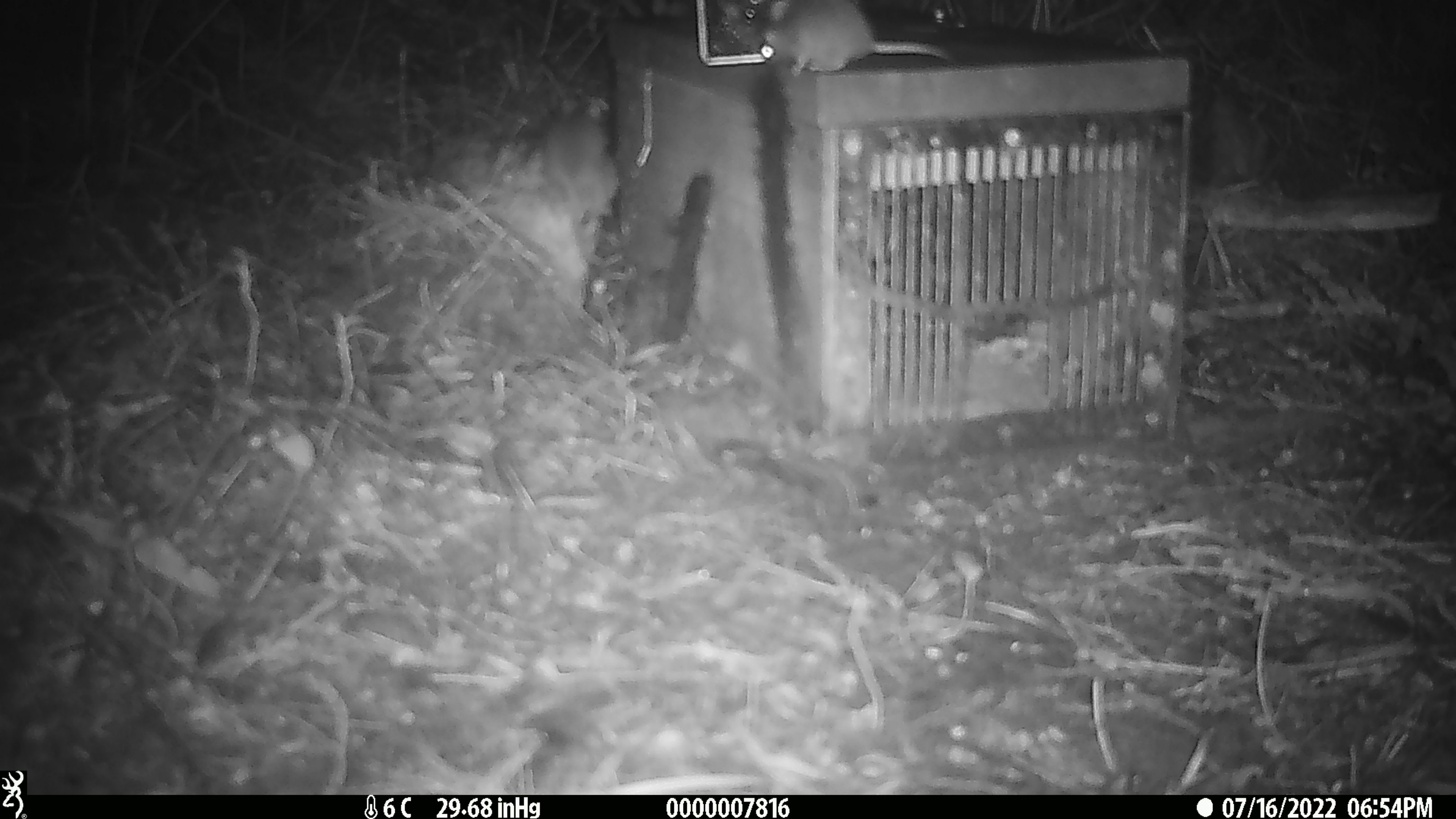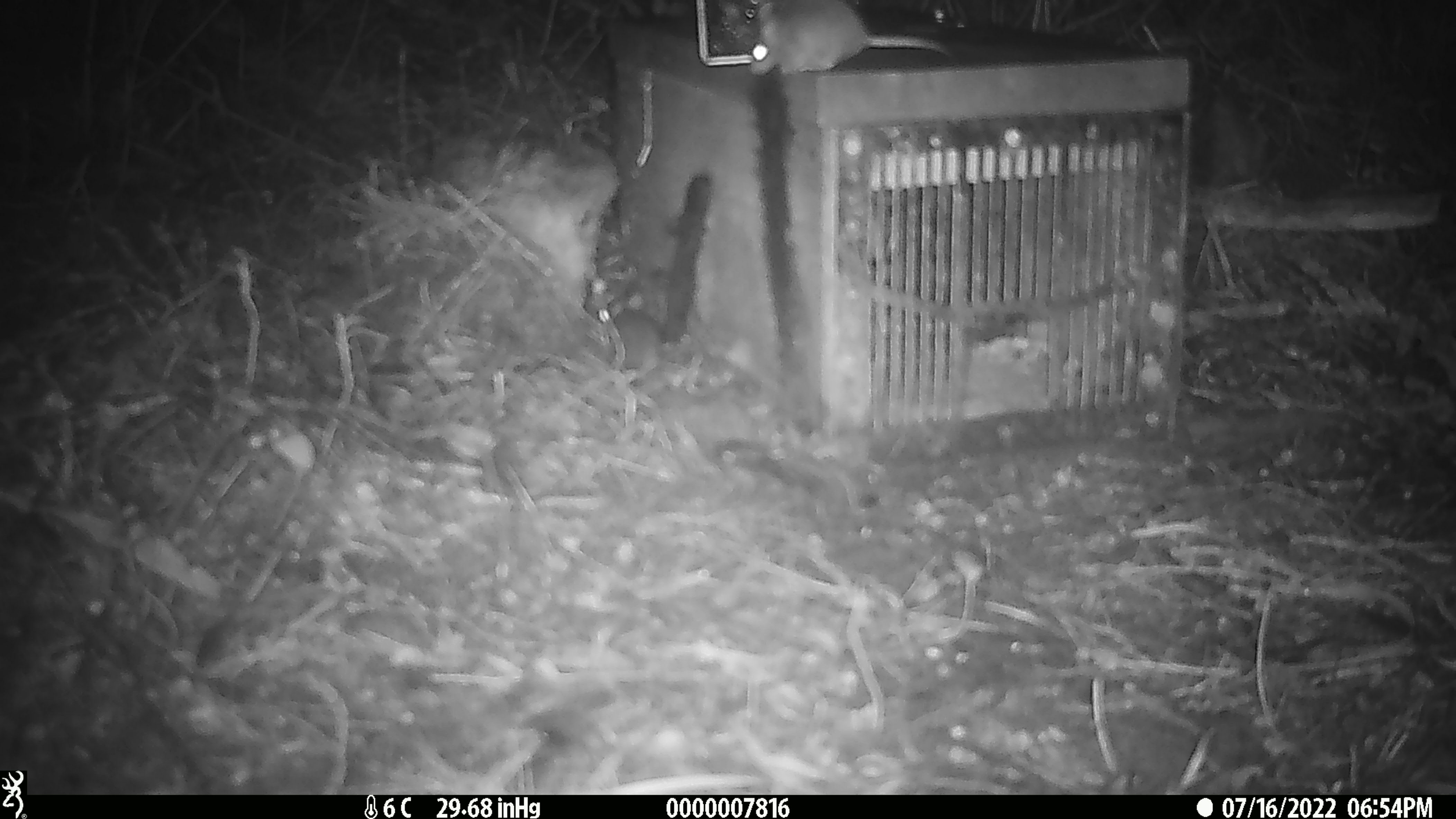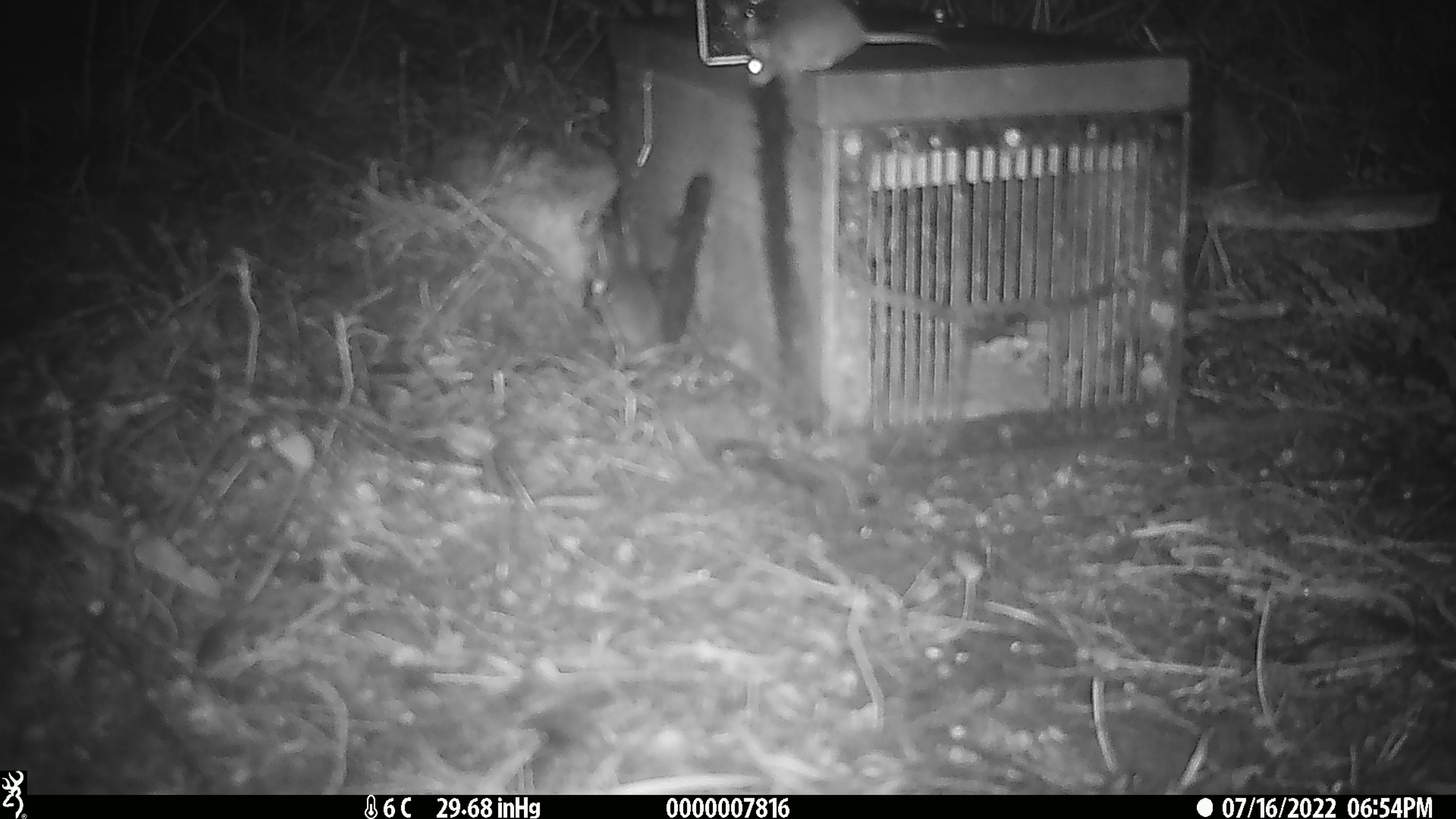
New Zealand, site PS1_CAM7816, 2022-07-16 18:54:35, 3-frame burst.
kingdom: Animalia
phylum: Chordata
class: Mammalia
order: Rodentia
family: Muridae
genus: Mus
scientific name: Mus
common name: mouse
Mouse (Mus).